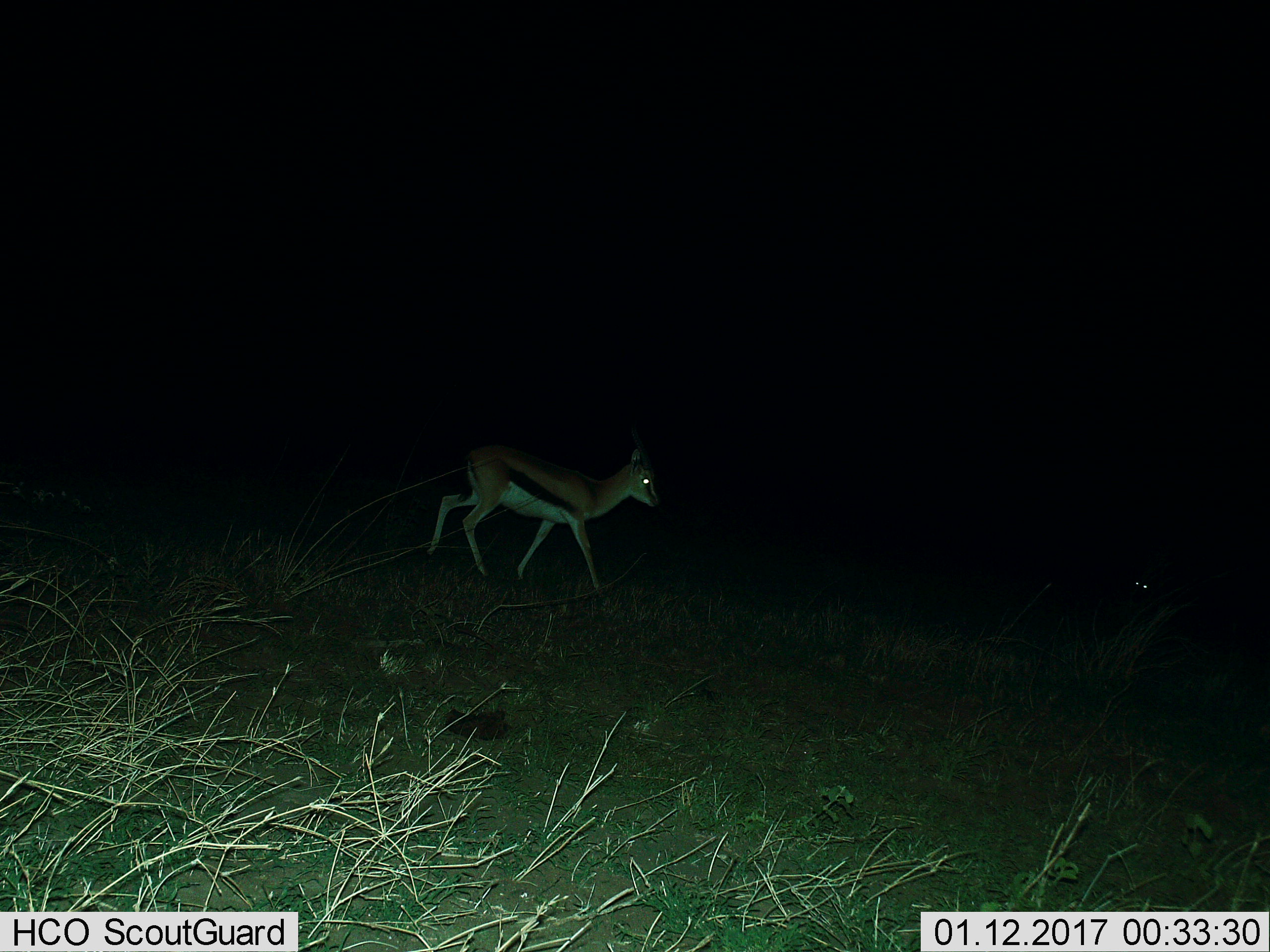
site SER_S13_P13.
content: unidentified animal